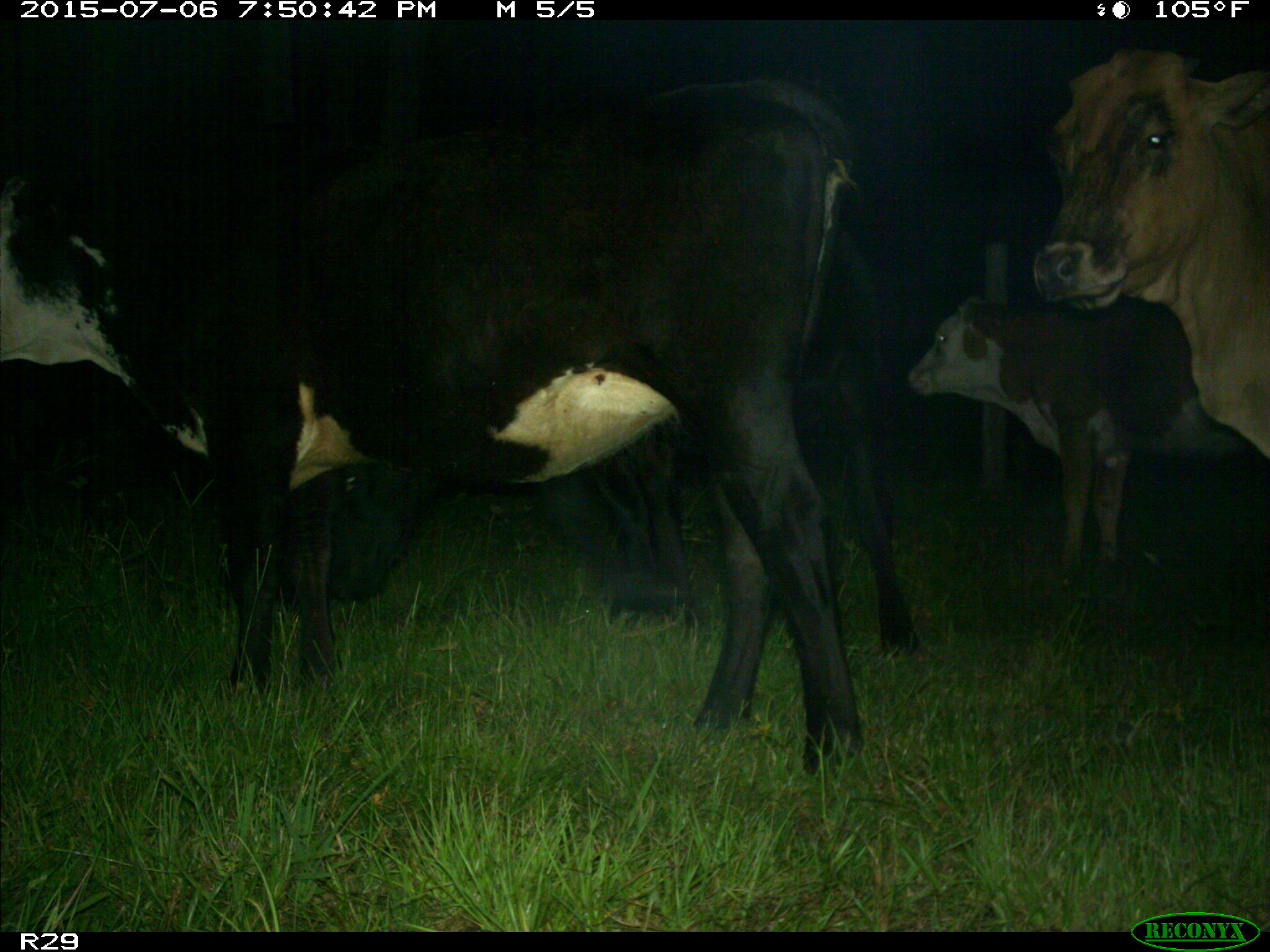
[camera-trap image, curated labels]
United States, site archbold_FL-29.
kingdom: Animalia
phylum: Chordata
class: Mammalia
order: Artiodactyla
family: Bovidae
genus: Bos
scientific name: Bos taurus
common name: domestic cow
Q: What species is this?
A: Bos taurus (domestic cow).